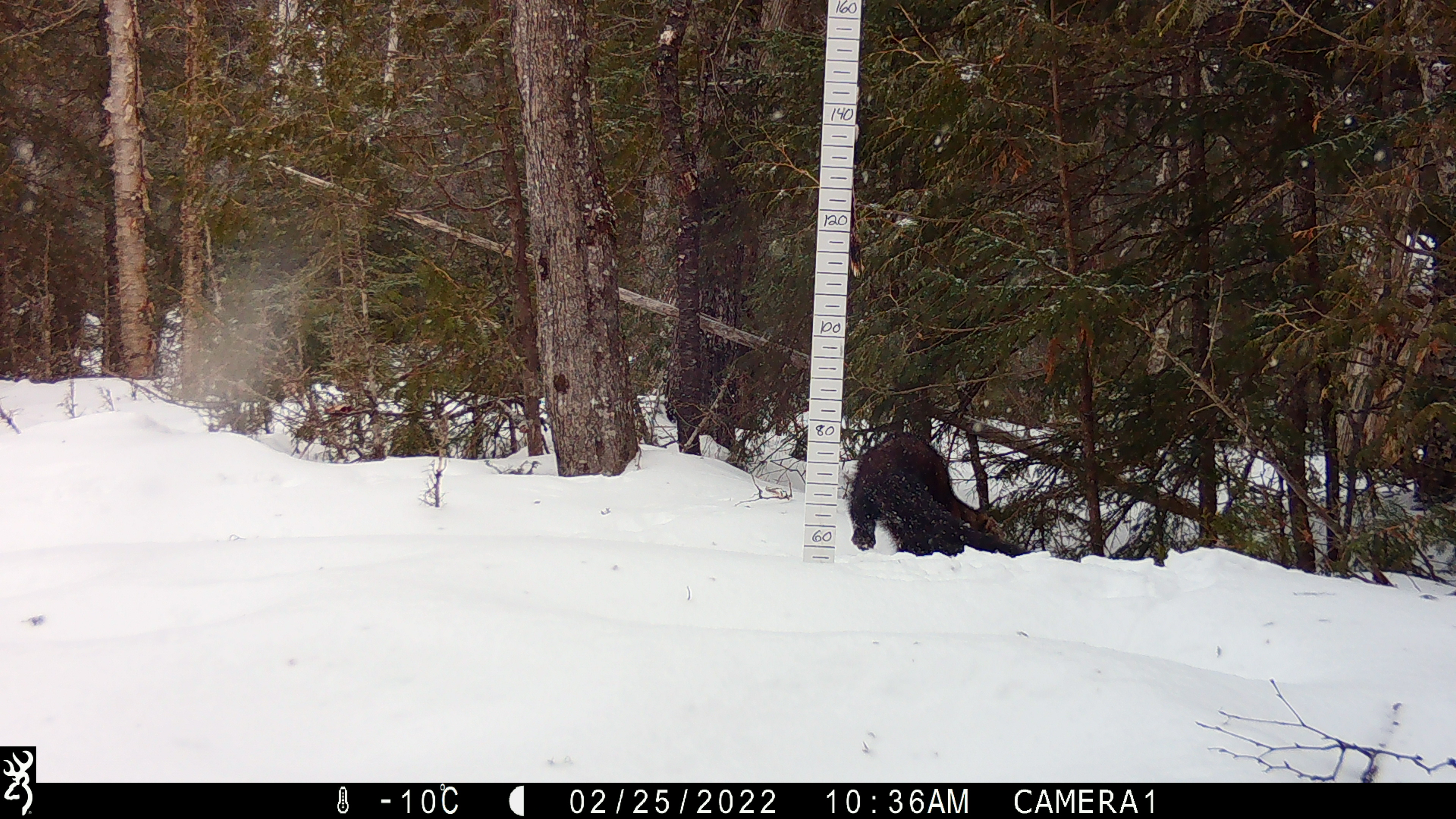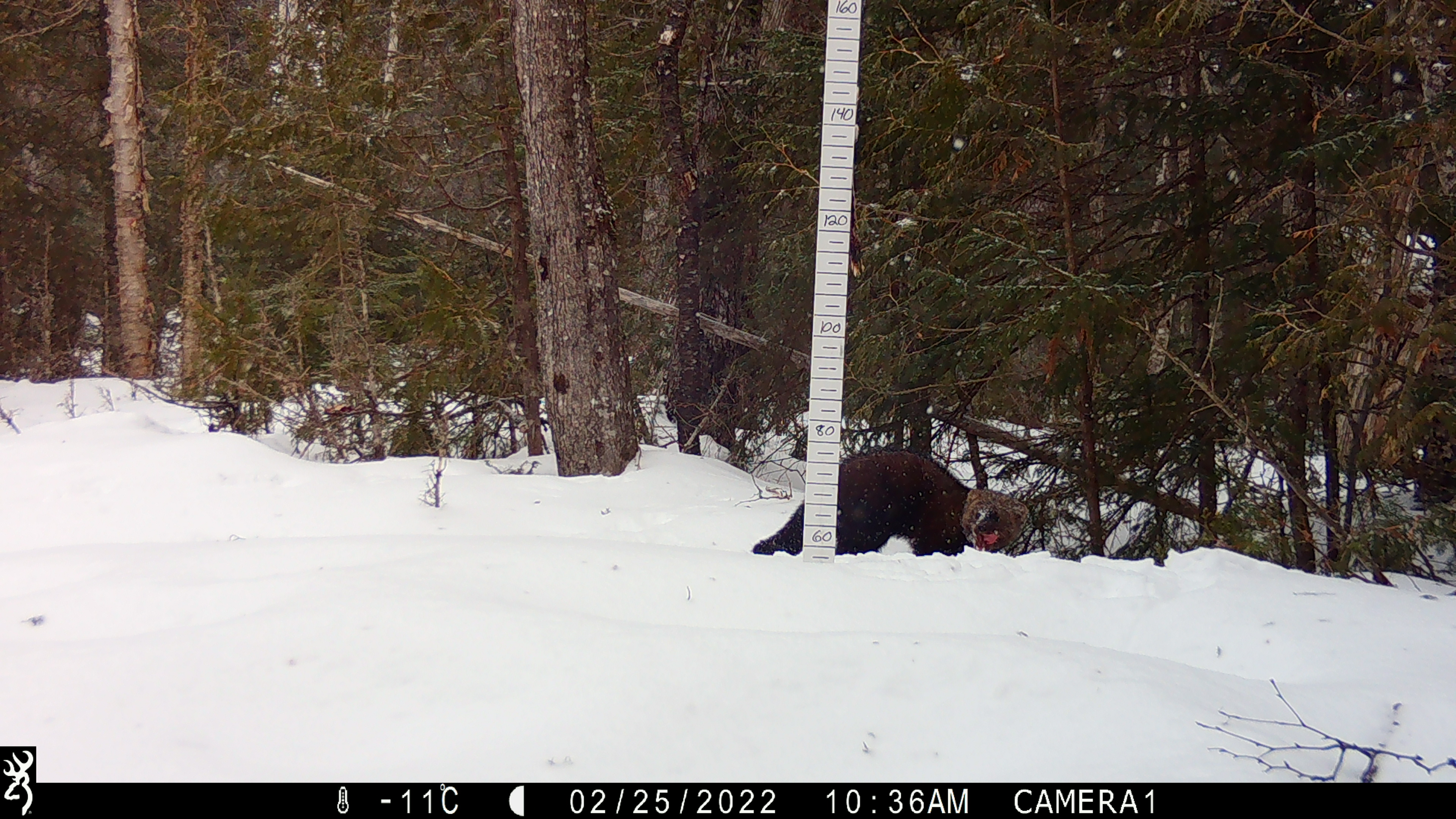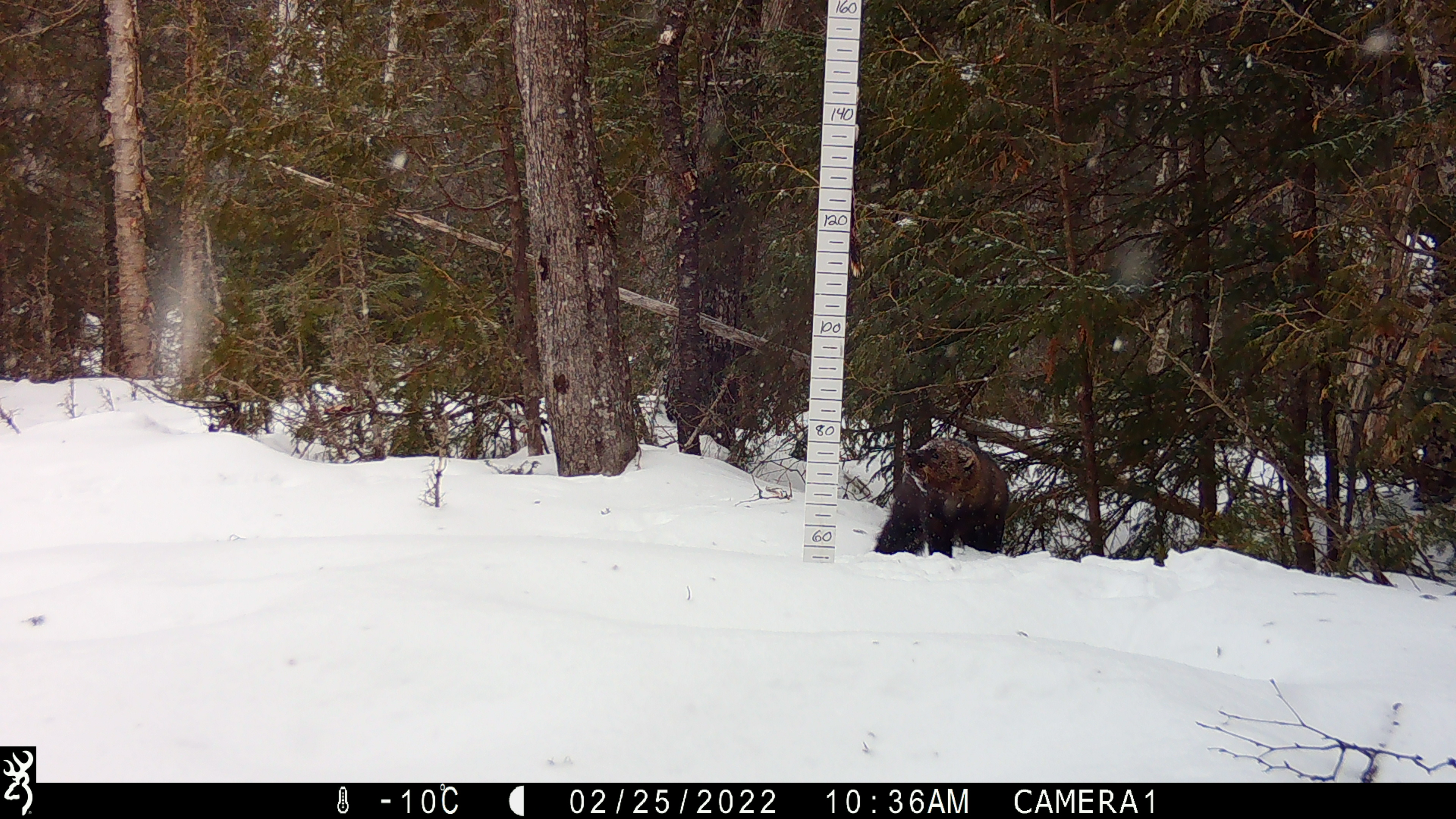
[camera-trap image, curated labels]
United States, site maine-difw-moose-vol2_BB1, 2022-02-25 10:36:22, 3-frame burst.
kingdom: Animalia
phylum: Chordata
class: Mammalia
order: Carnivora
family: Mustelidae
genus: Pekania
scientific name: Pekania pennanti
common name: fisher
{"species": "fisher (Pekania pennanti)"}